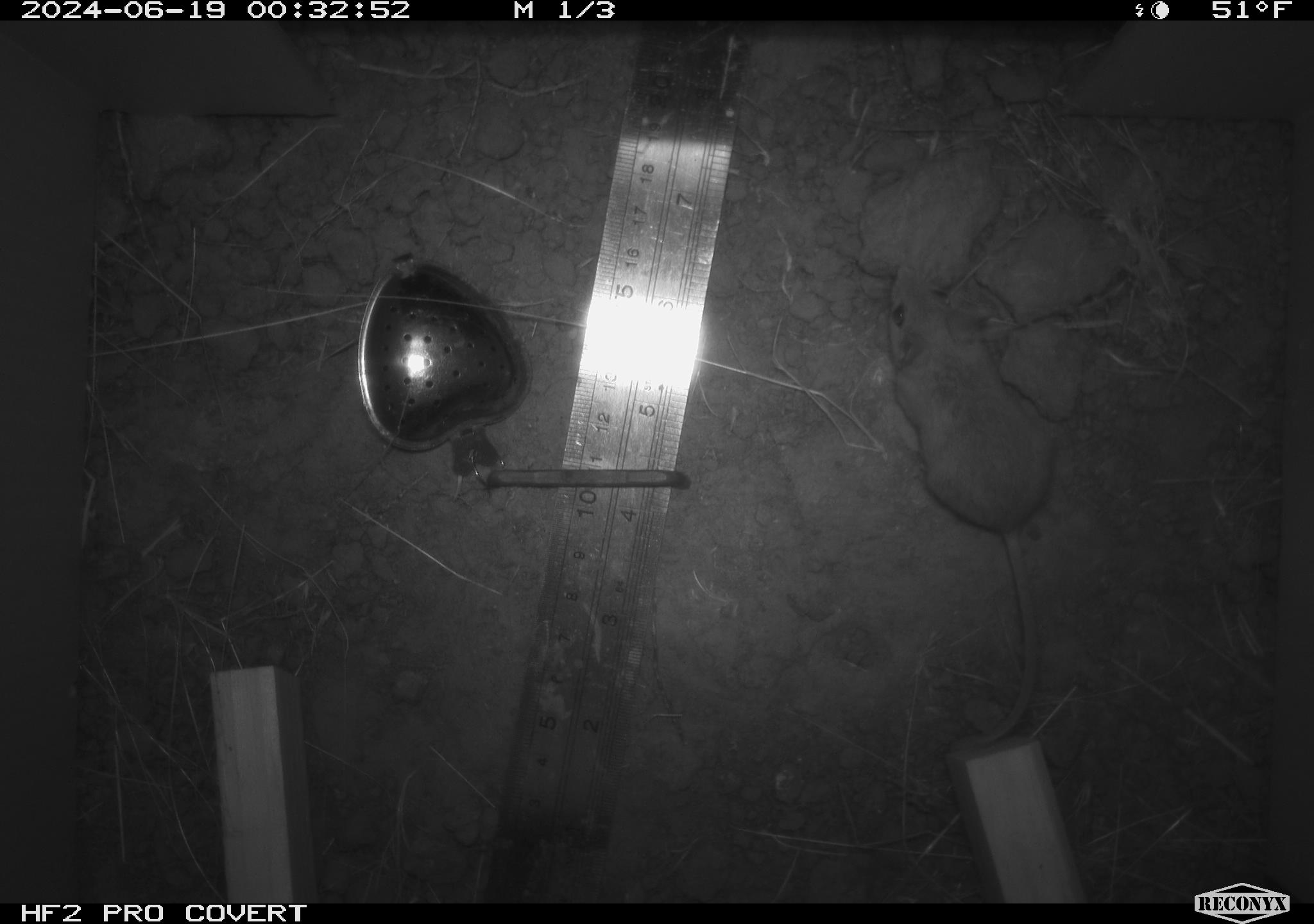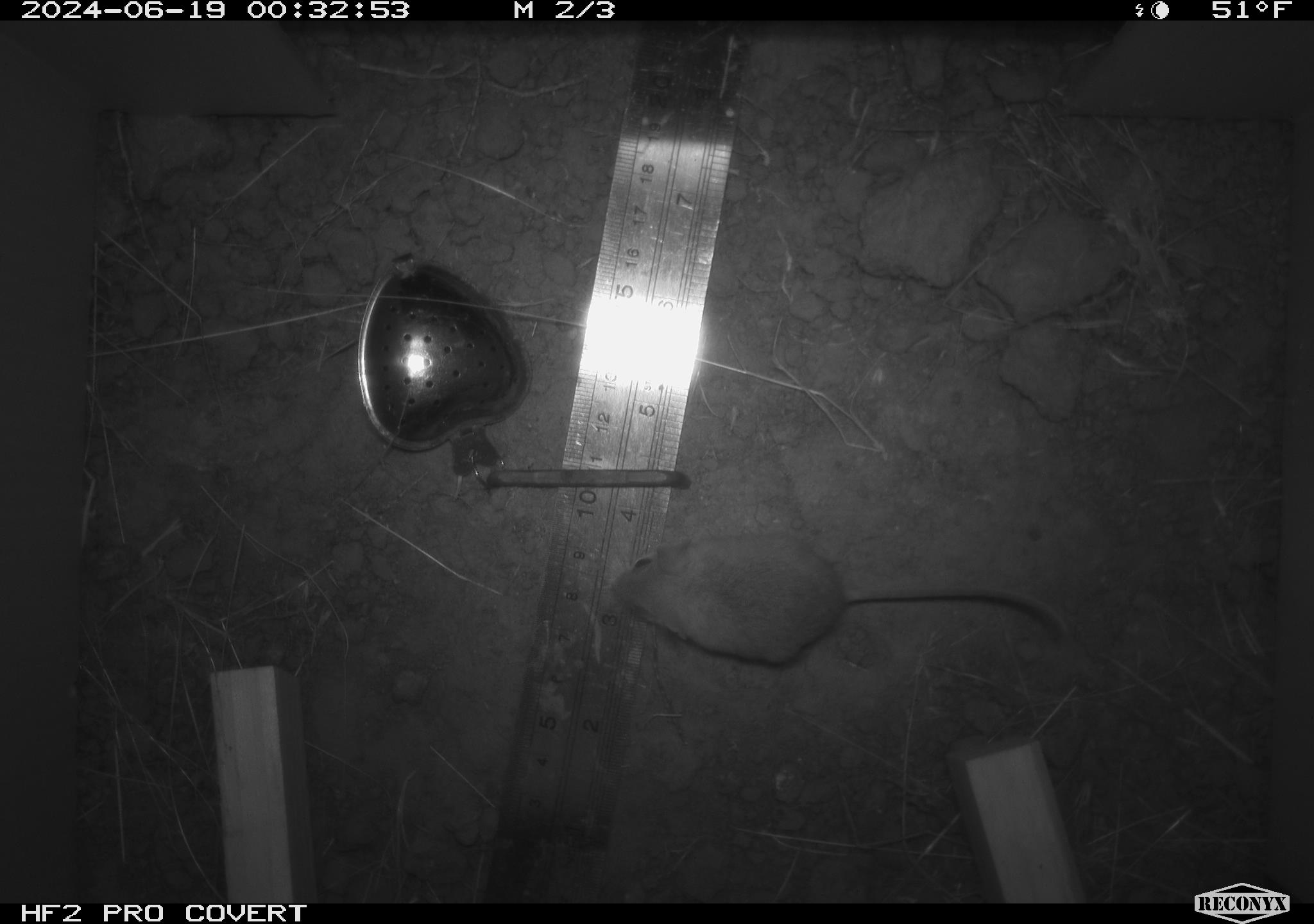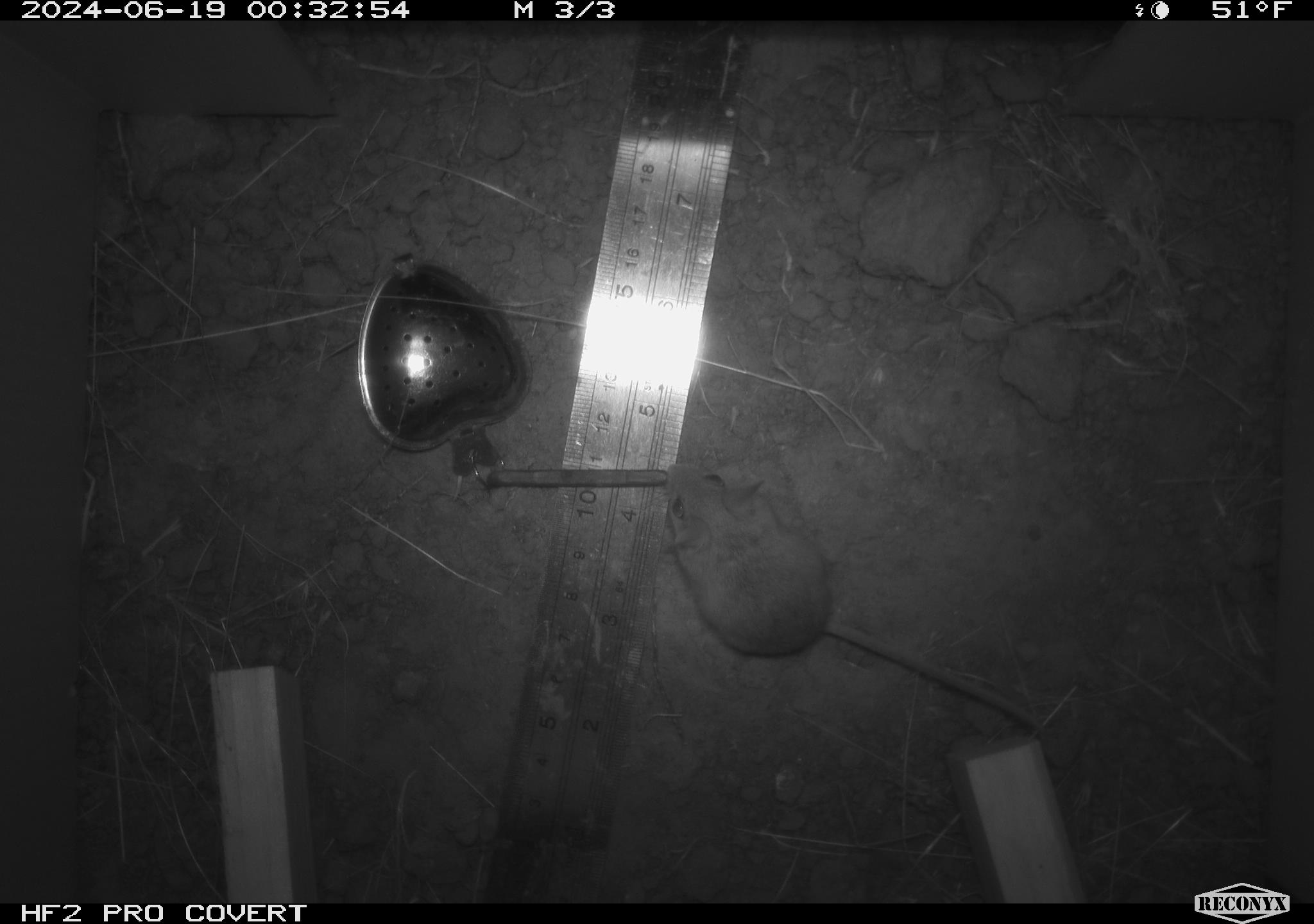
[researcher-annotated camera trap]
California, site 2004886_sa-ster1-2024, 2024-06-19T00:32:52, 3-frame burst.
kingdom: Animalia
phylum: Chordata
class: Mammalia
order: Rodentia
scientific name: Rodentia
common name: mouse species